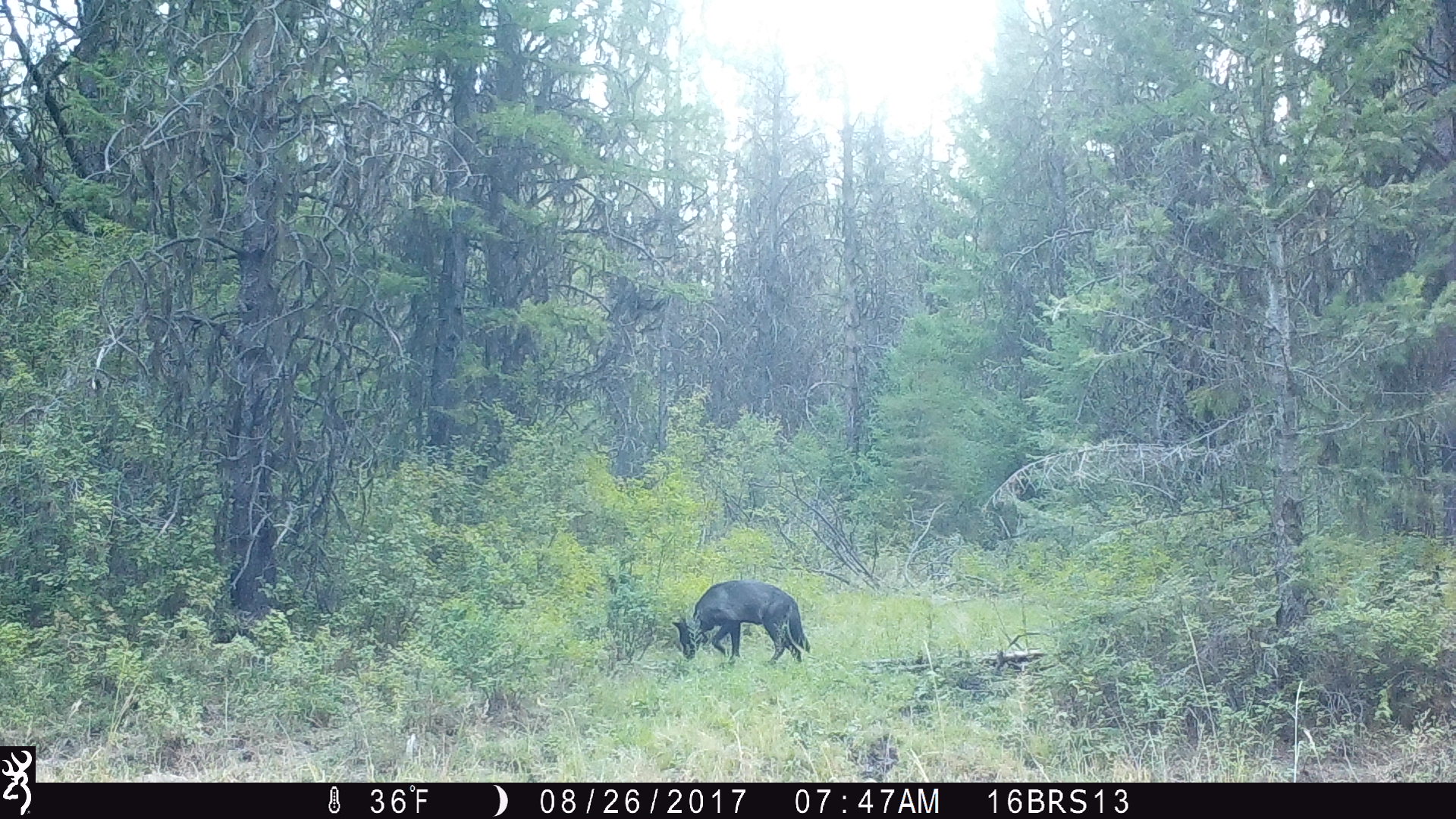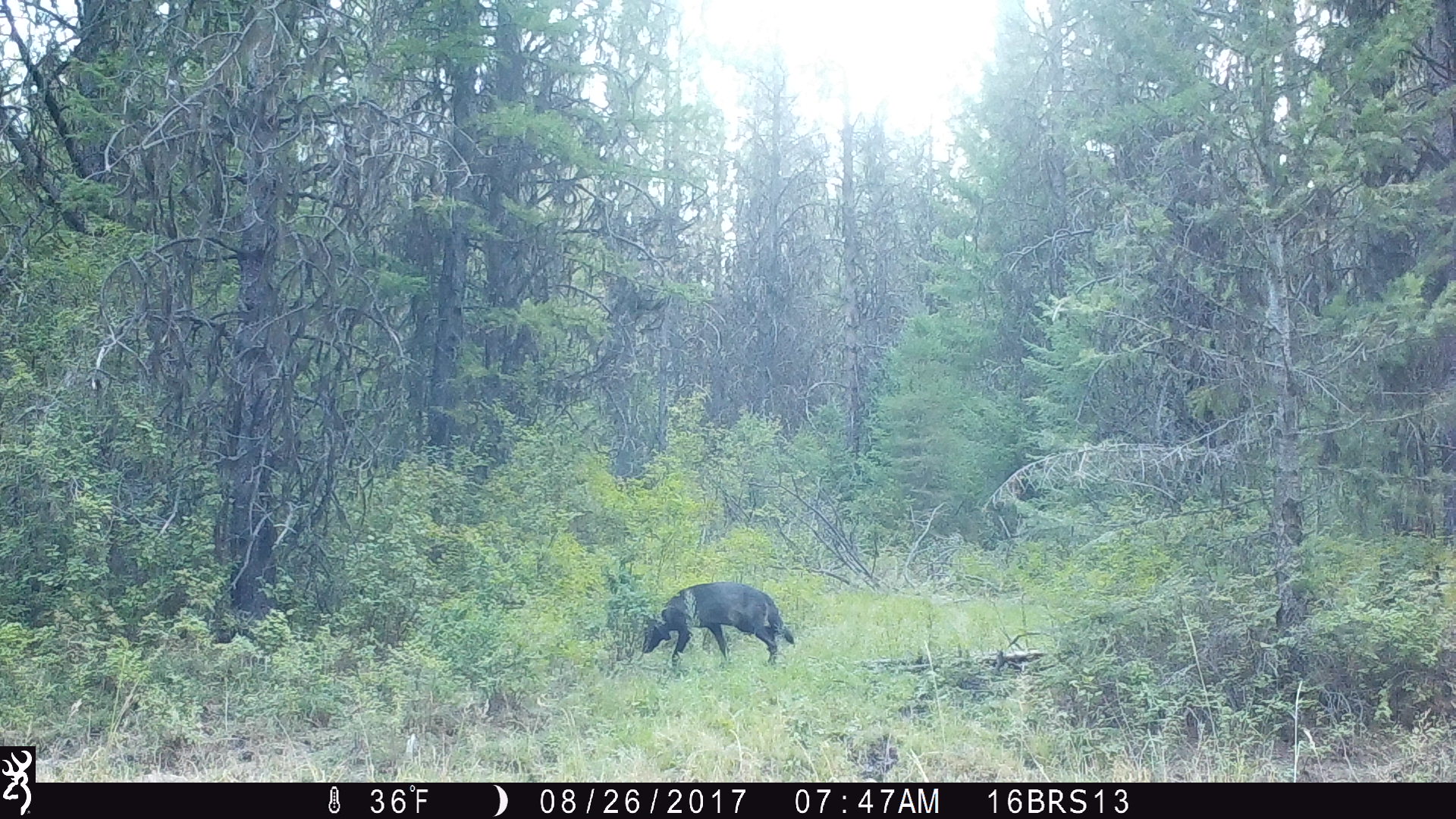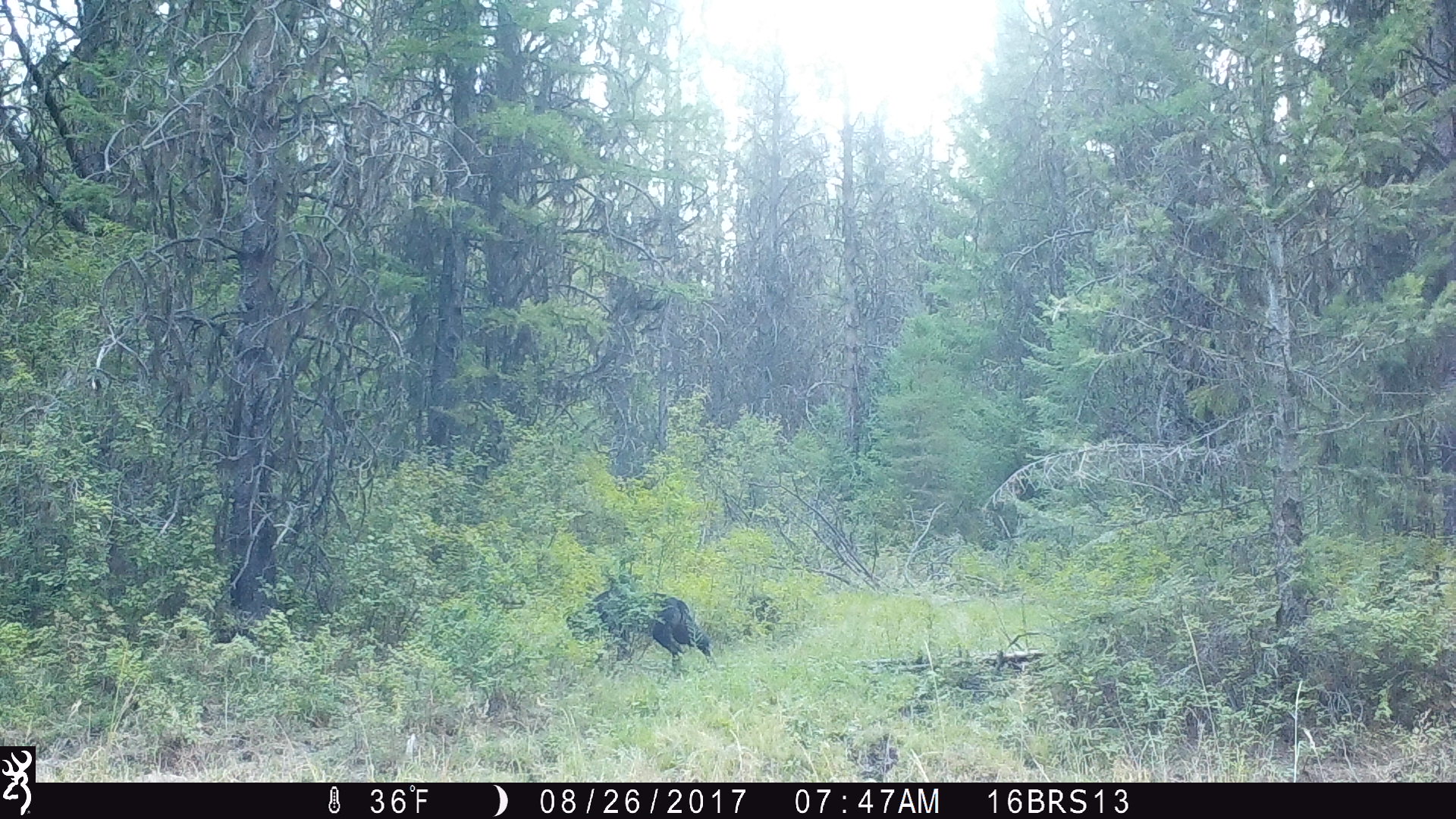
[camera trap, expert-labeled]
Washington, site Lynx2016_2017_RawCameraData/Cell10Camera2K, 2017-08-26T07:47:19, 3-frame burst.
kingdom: Animalia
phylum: Chordata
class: Mammalia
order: Carnivora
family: Canidae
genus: Canis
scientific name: Canis lupus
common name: gray wolf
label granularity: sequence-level